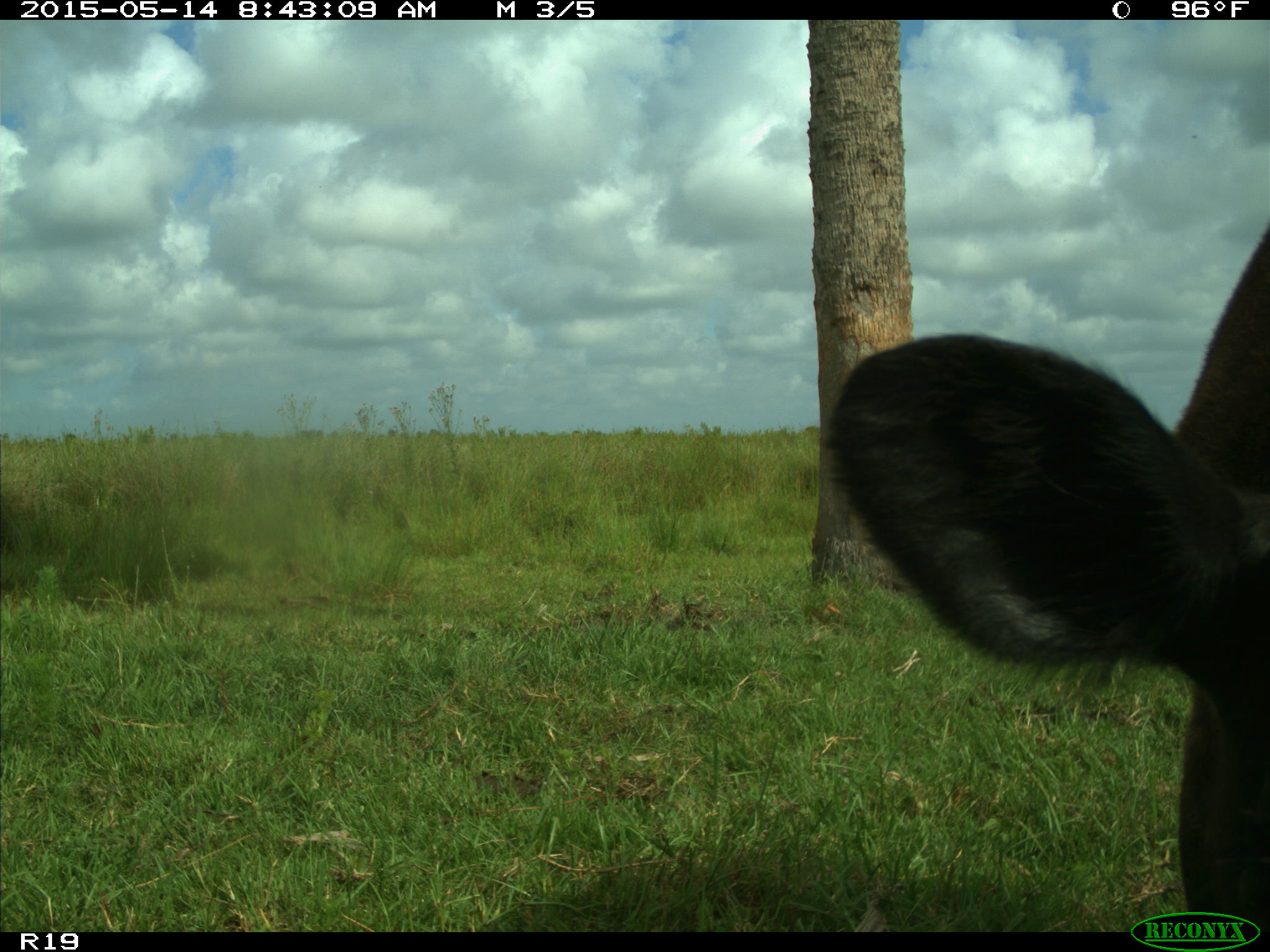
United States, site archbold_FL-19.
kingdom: Animalia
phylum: Chordata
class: Mammalia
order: Artiodactyla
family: Bovidae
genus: Bos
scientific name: Bos taurus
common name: domestic cow